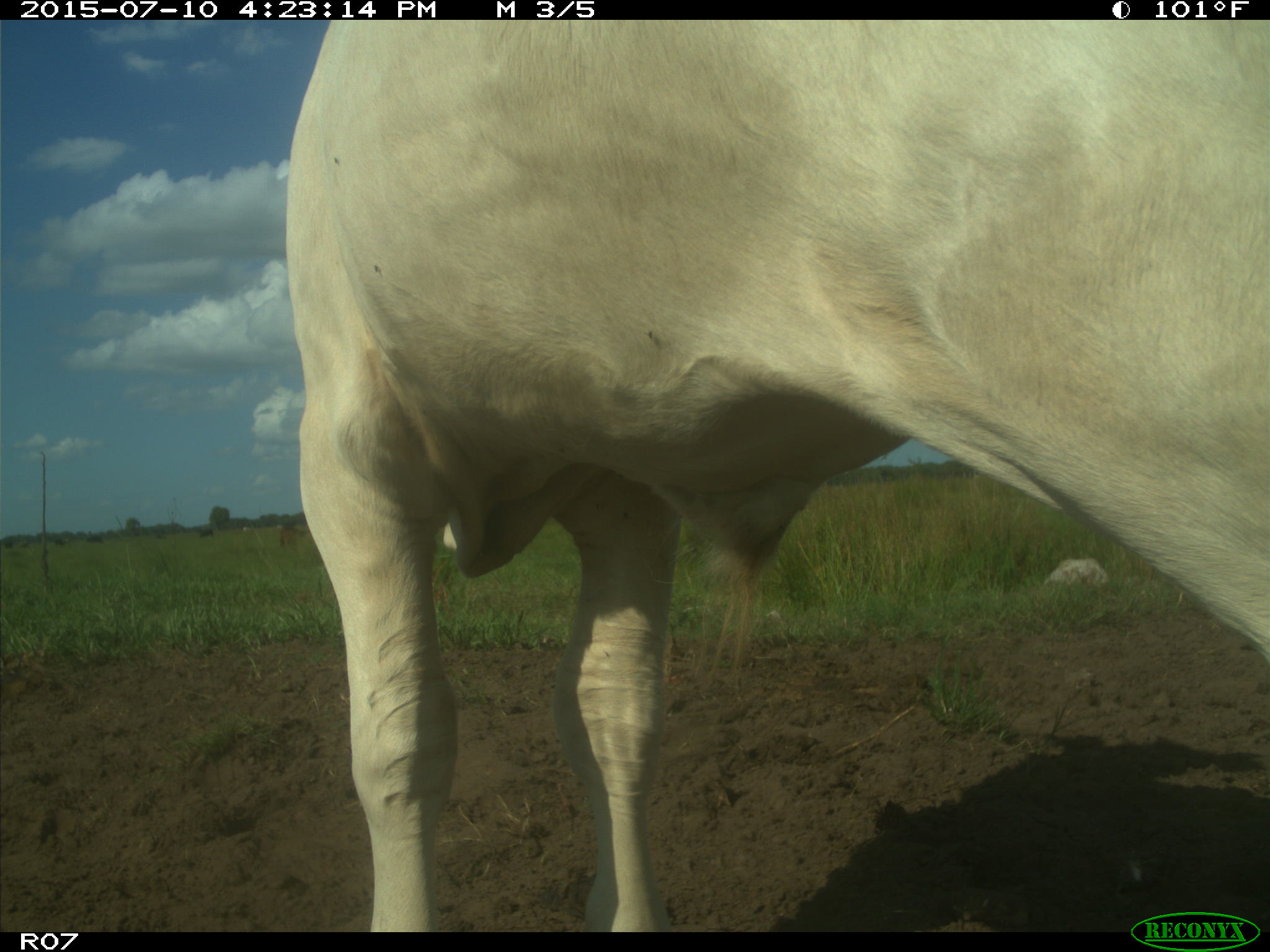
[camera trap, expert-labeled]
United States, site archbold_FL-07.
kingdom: Animalia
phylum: Chordata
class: Mammalia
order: Artiodactyla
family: Bovidae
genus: Bos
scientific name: Bos taurus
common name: domestic cow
Bos taurus (domestic cow).